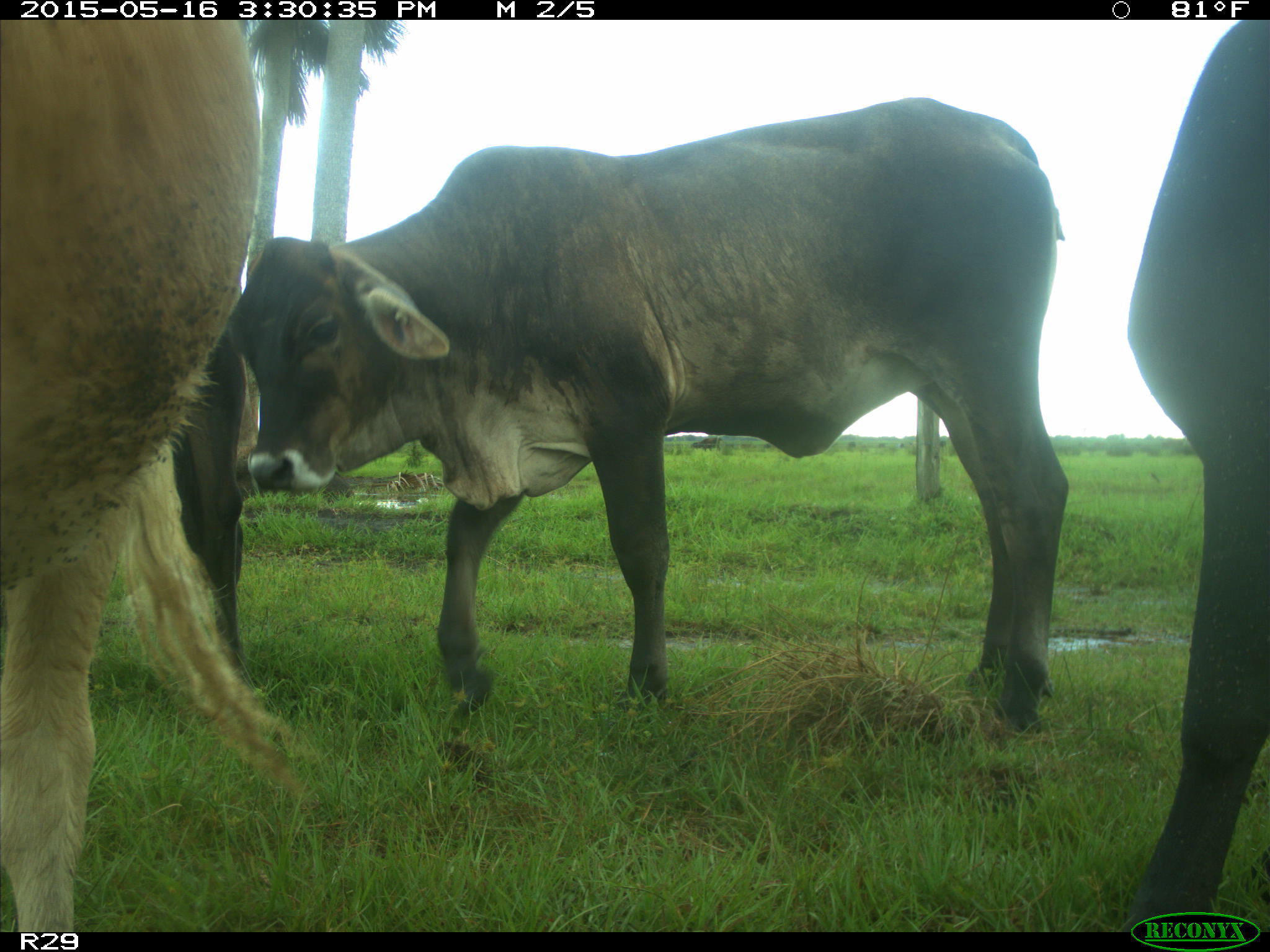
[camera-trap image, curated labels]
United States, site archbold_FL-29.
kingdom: Animalia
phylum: Chordata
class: Mammalia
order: Artiodactyla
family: Bovidae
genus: Bos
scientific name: Bos taurus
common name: domestic cow